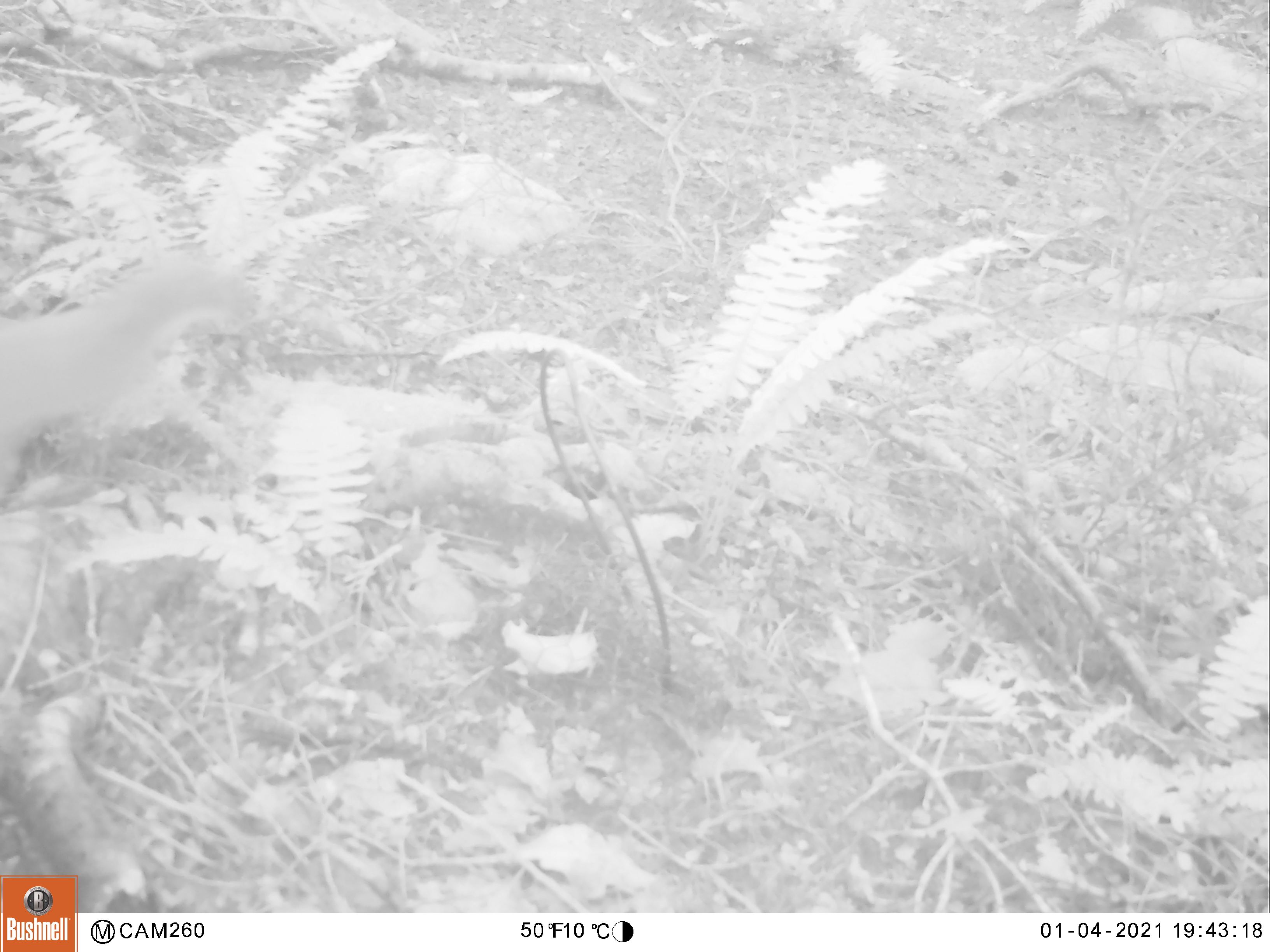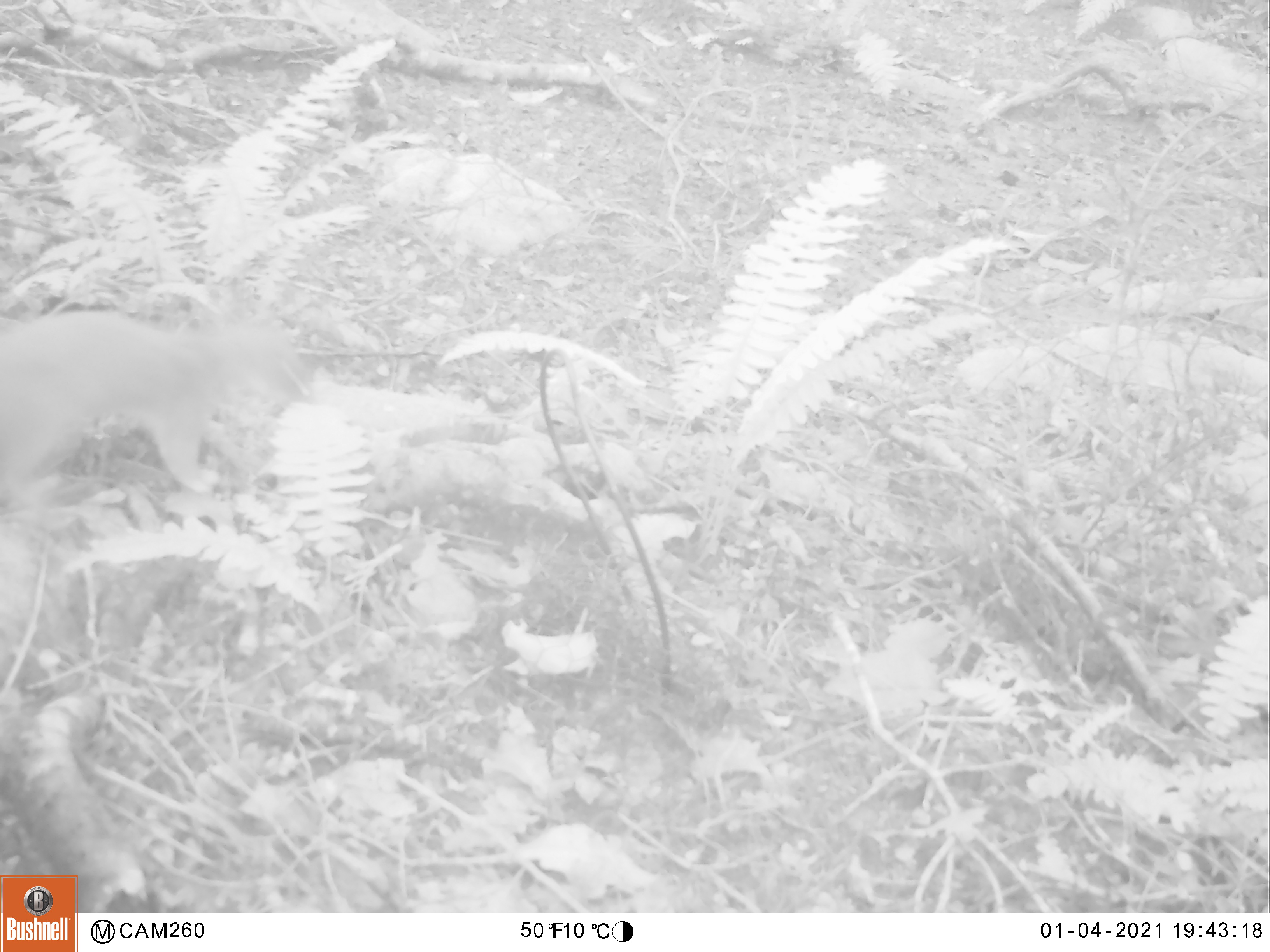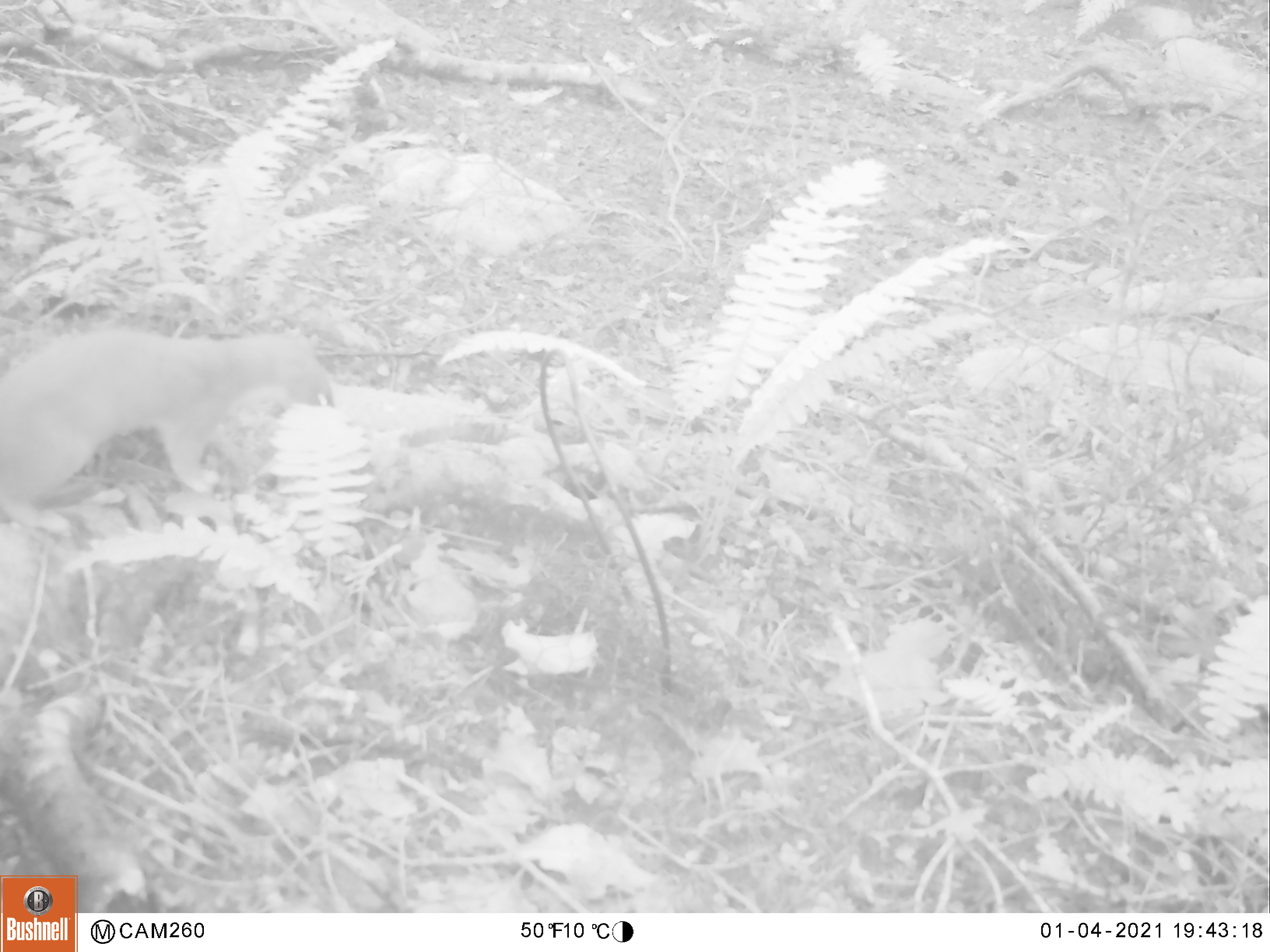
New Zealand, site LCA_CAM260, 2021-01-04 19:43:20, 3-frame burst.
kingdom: Animalia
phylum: Chordata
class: Mammalia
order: Carnivora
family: Mustelidae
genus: Mustela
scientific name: Mustela erminea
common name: stoat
Stoat (Mustela erminea).